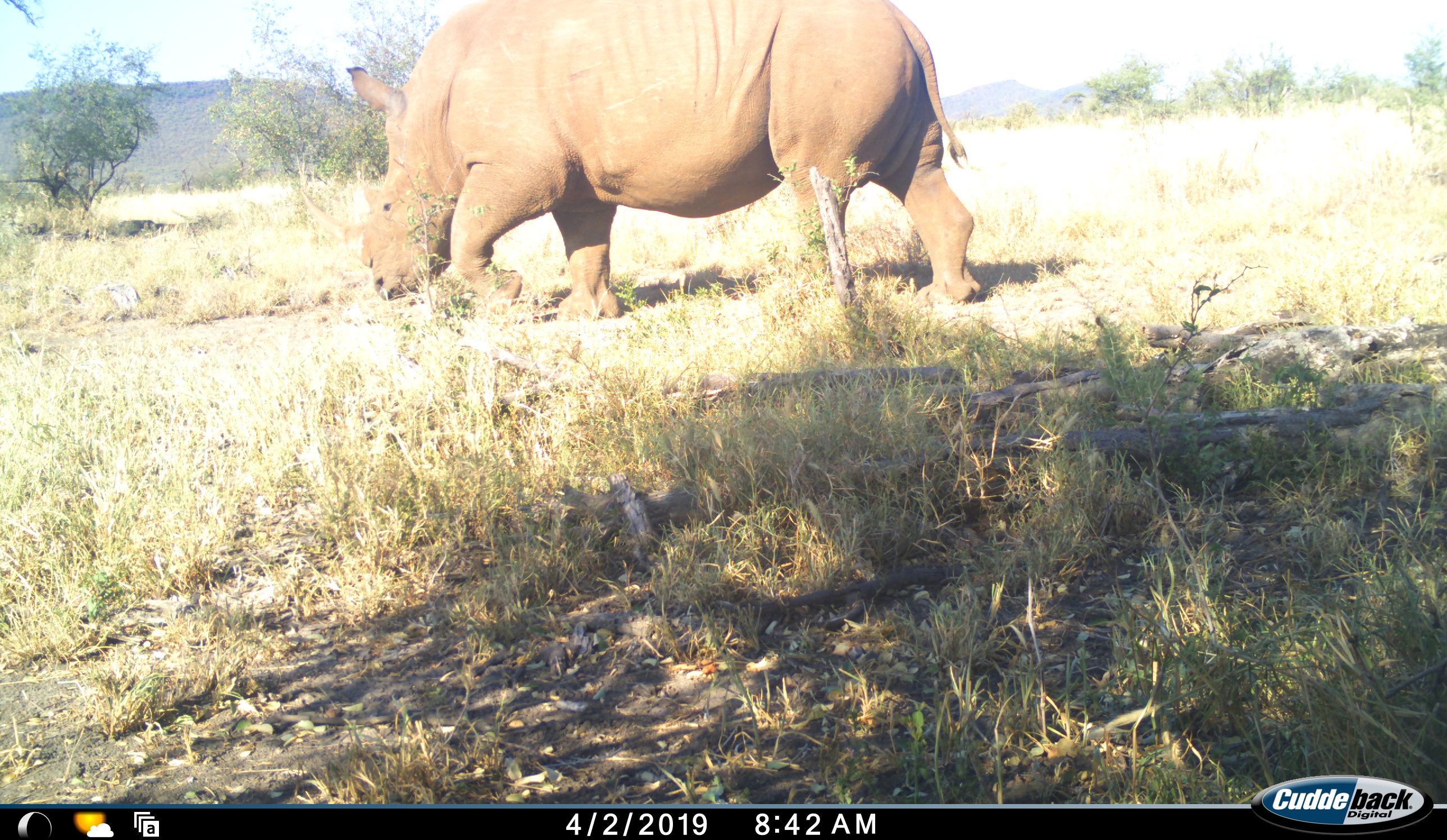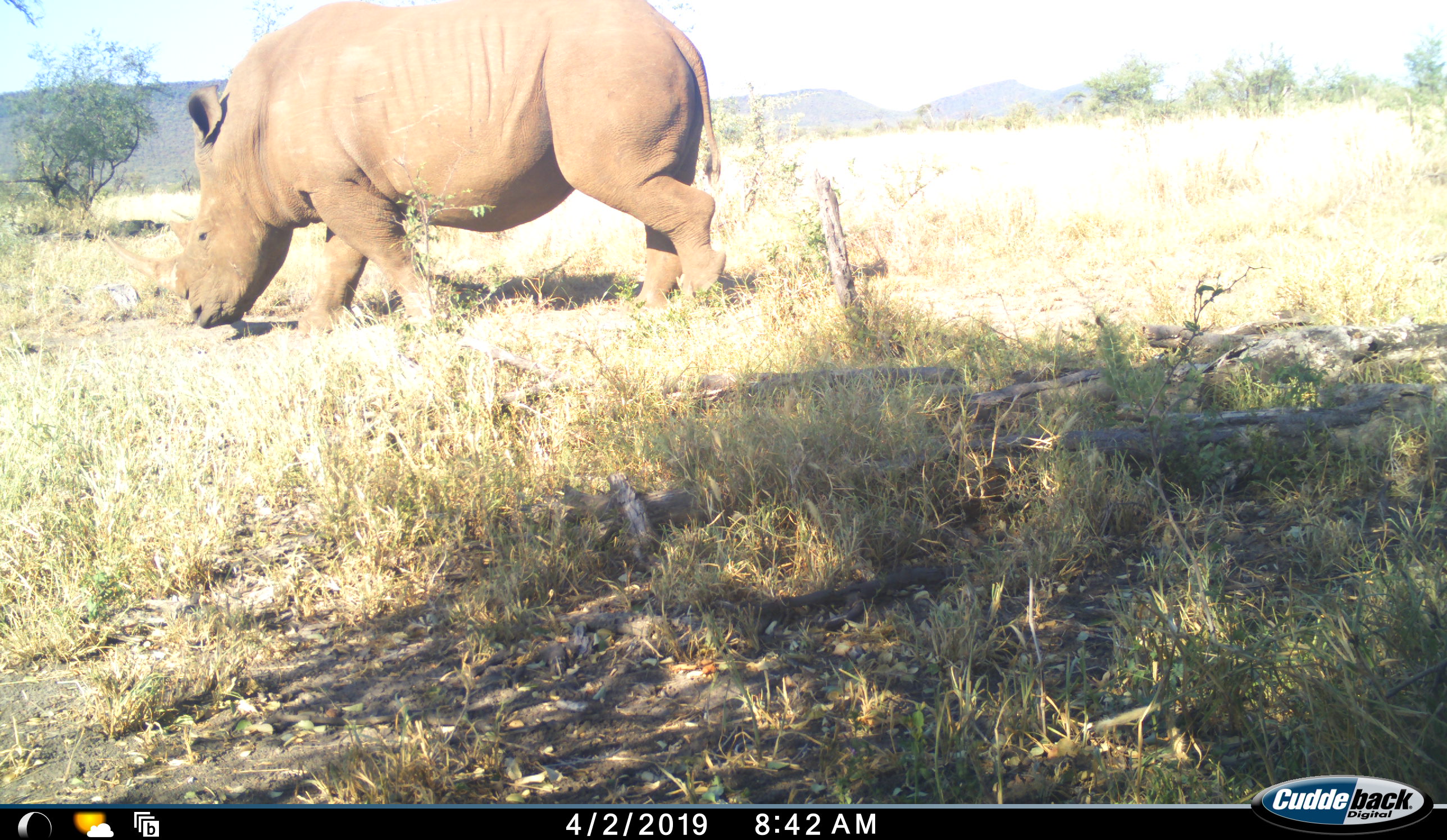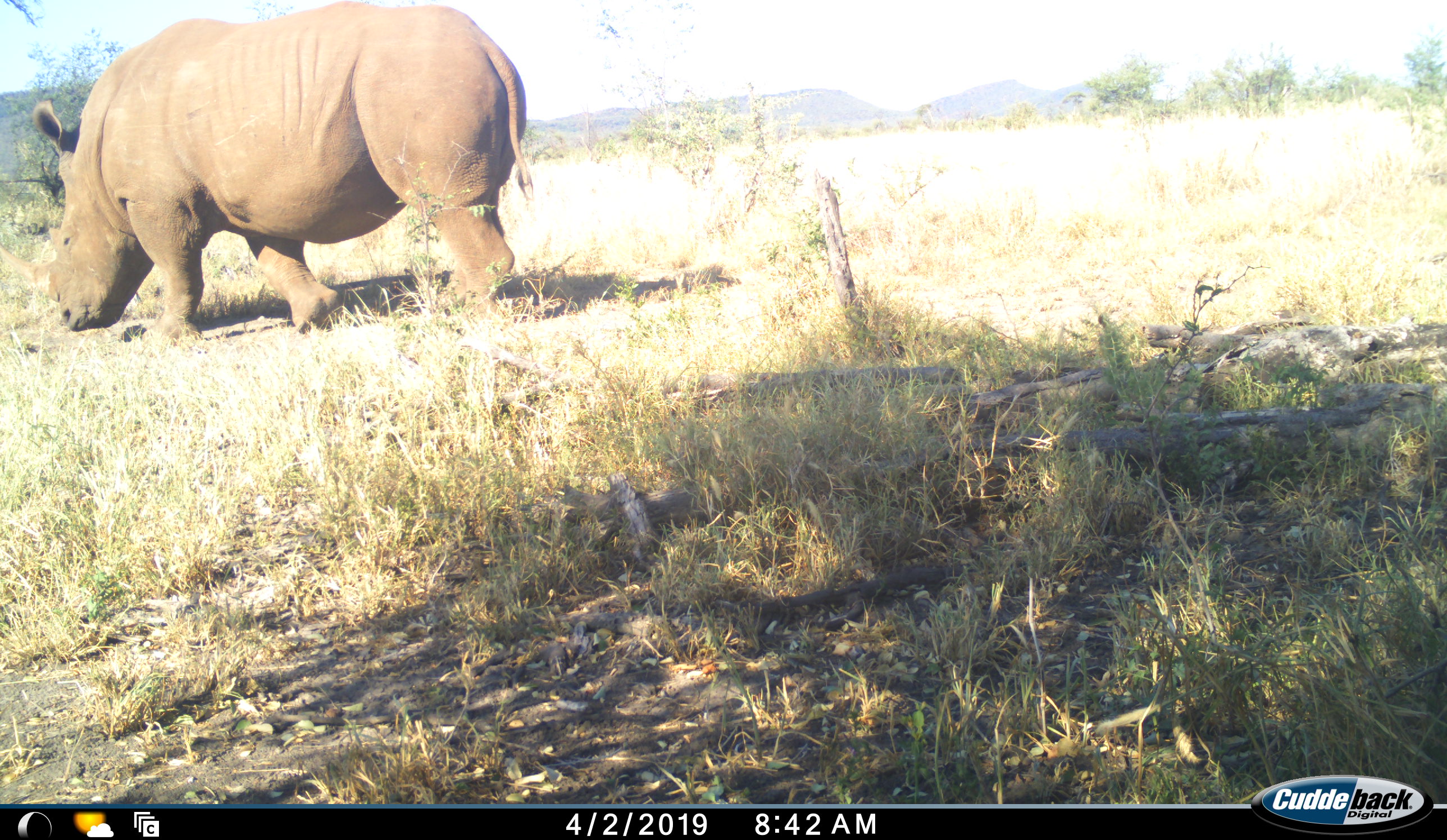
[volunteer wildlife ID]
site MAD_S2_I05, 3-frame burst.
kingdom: Animalia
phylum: Chordata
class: Mammalia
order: Perissodactyla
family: Rhinocerotidae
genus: Ceratotherium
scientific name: Ceratotherium simum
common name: white rhinoceros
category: rhinoceroswhite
Rhinoceroswhite (white rhinoceros) (Ceratotherium simum), count 1. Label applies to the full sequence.